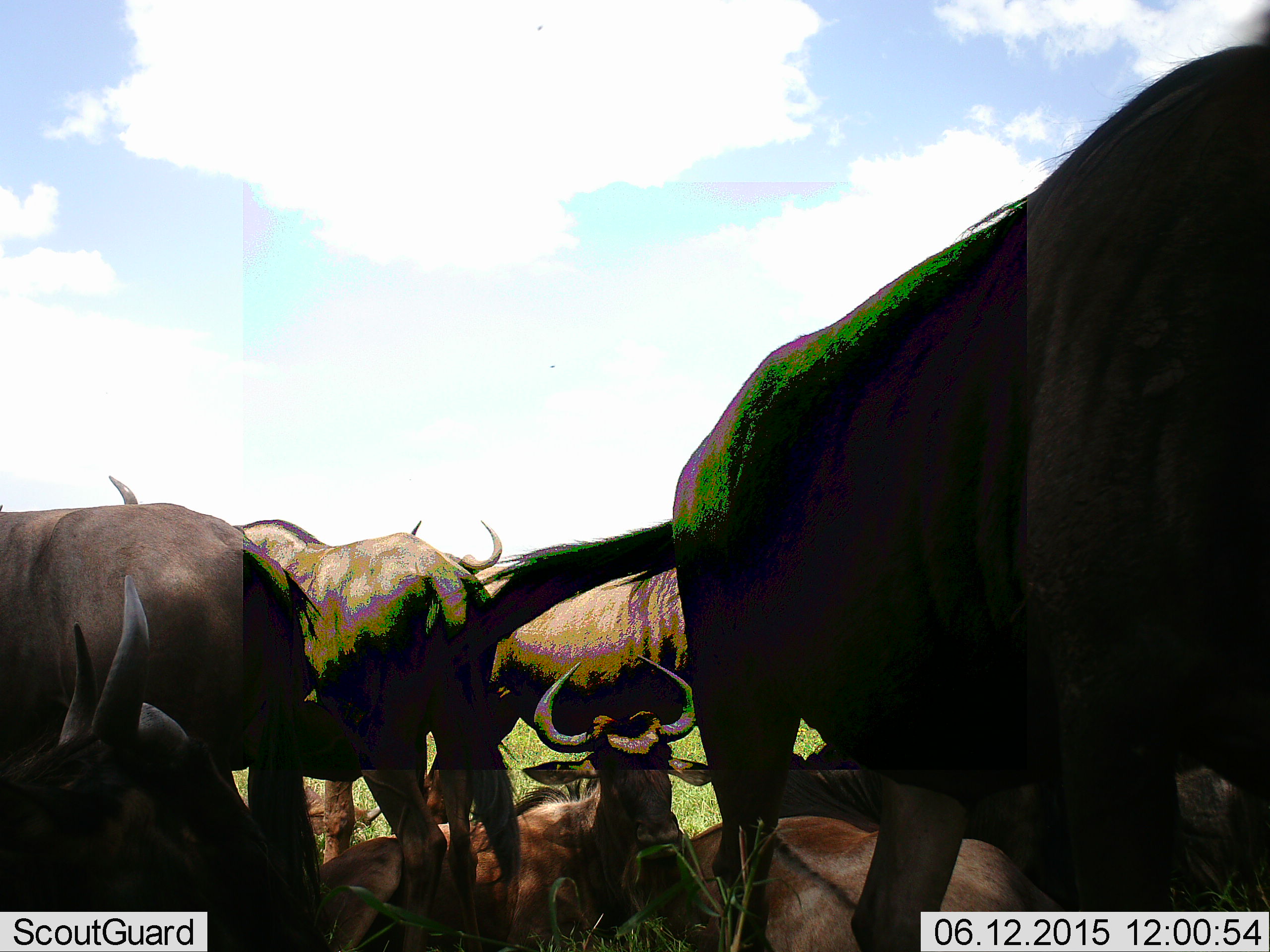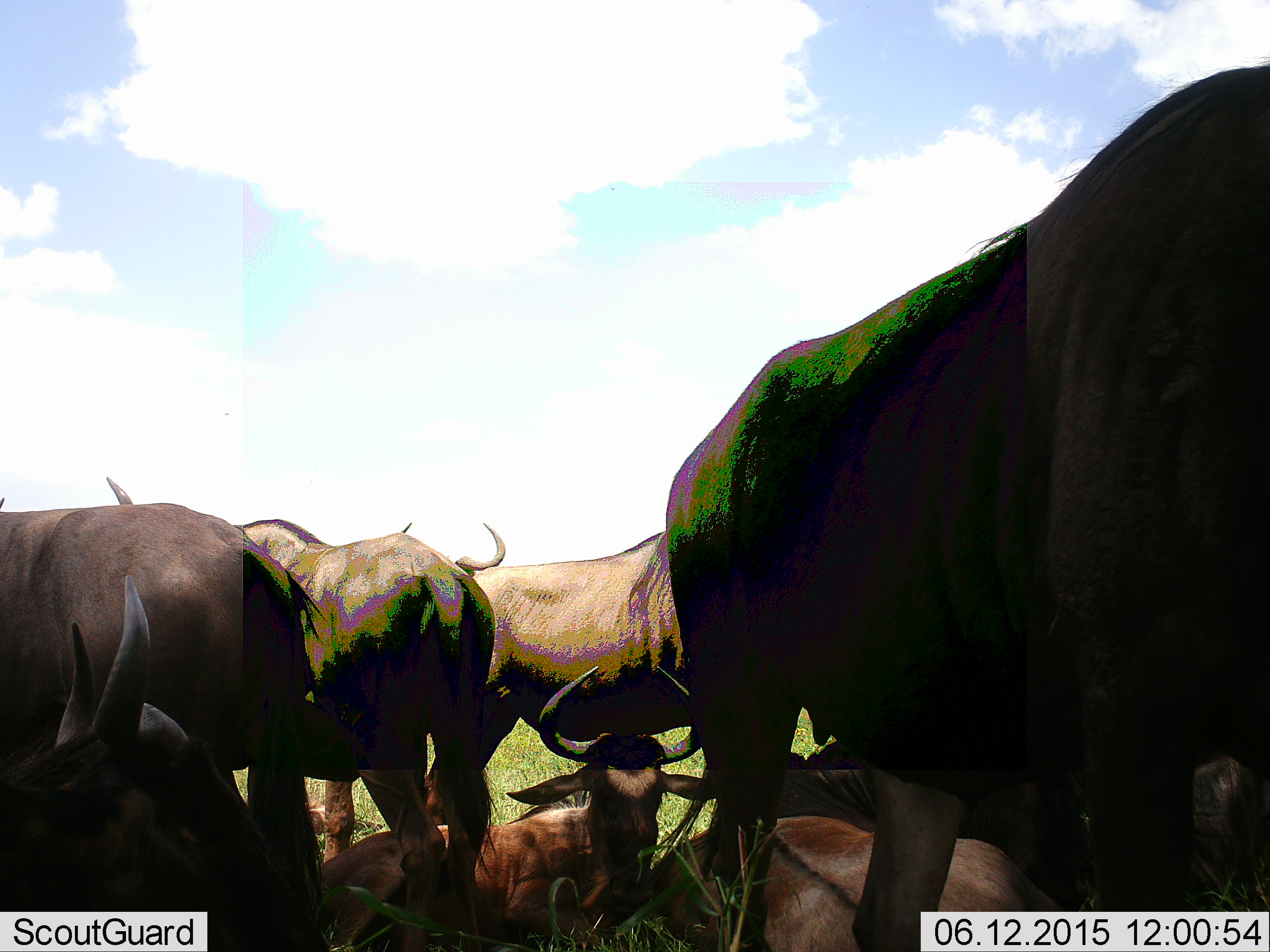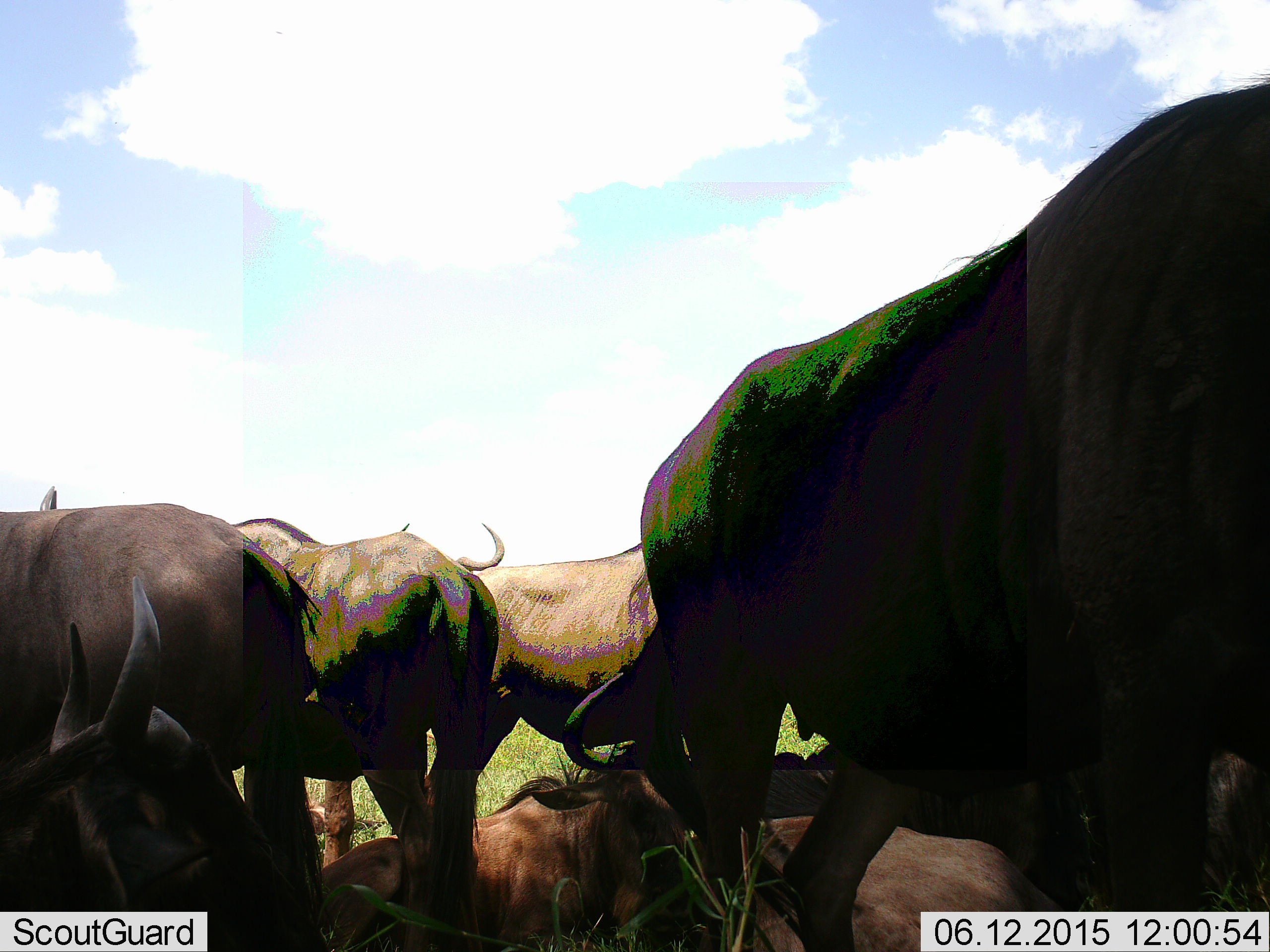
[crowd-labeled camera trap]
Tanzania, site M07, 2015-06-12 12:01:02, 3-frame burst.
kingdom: Animalia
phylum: Chordata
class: Mammalia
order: Artiodactyla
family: Bovidae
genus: Connochaetes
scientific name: Connochaetes taurinus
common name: blue wildebeest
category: wildebeest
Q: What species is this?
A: Wildebeest (blue wildebeest) (Connochaetes taurinus).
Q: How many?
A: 9.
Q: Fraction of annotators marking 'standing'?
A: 80%.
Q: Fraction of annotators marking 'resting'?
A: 90%.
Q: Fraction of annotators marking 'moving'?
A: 20%.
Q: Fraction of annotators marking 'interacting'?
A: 10%.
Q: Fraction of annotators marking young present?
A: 20%.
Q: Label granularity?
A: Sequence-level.